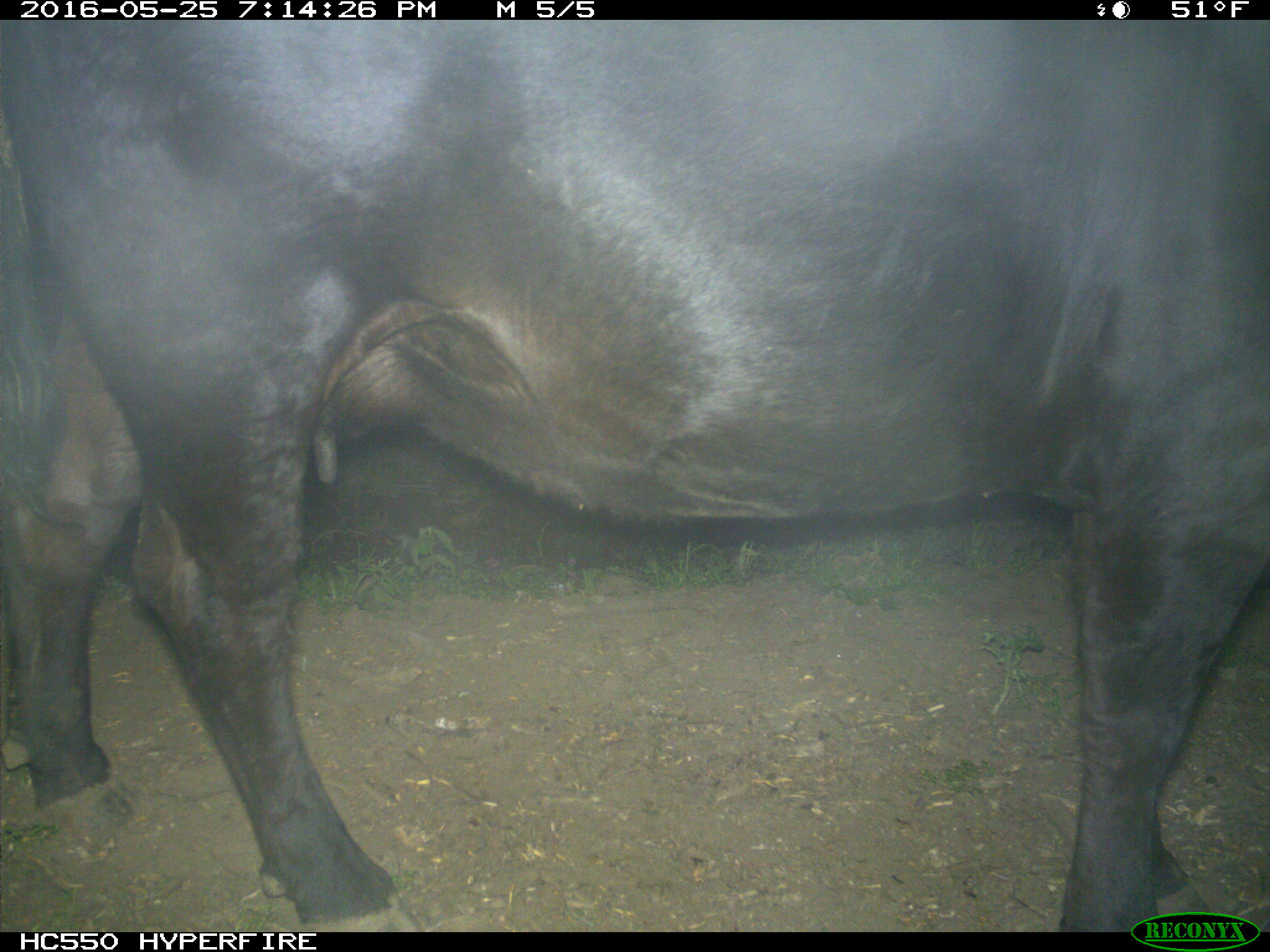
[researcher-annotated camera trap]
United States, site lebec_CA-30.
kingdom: Animalia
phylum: Chordata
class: Mammalia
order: Artiodactyla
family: Bovidae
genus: Bos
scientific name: Bos taurus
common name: domestic cow